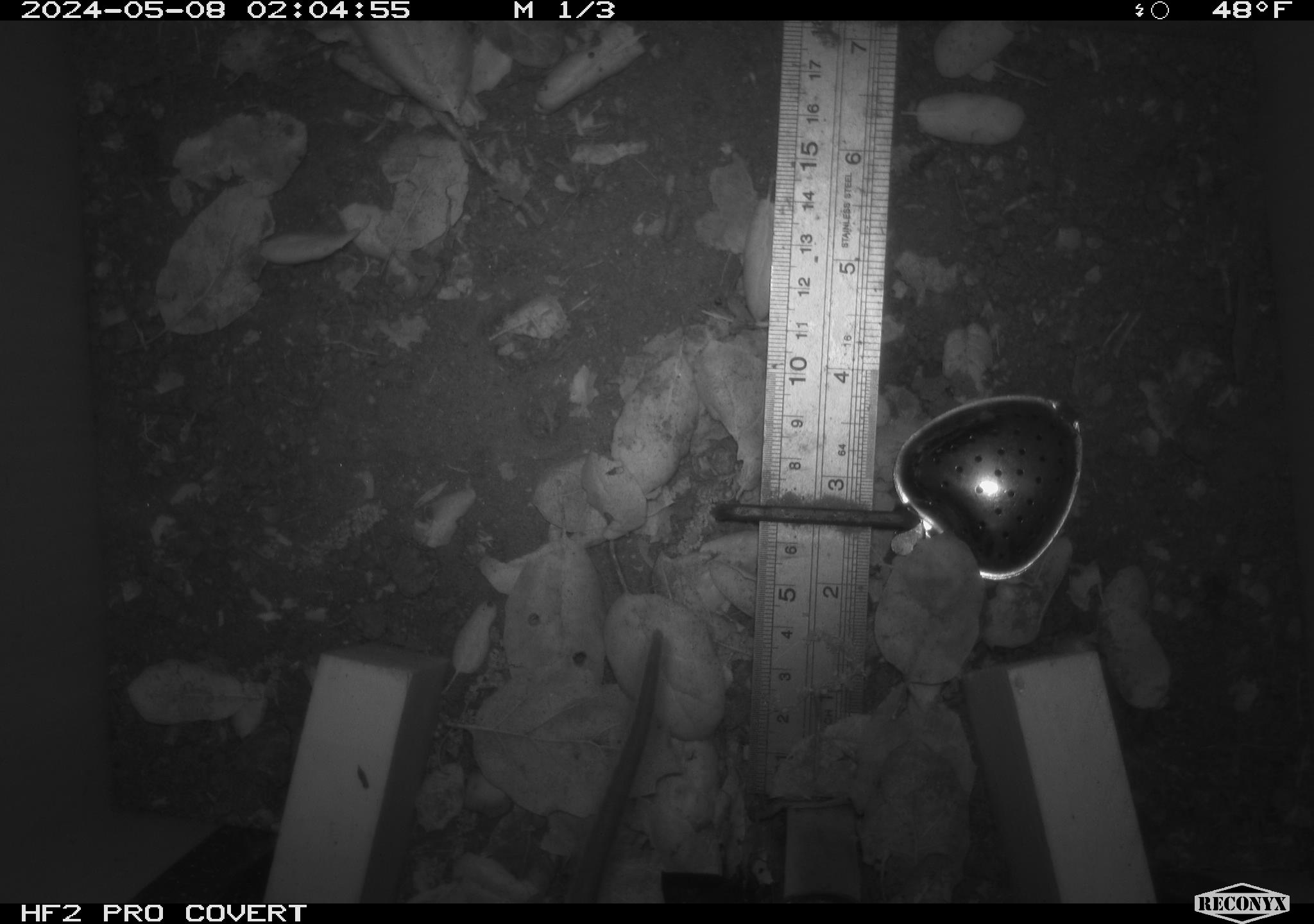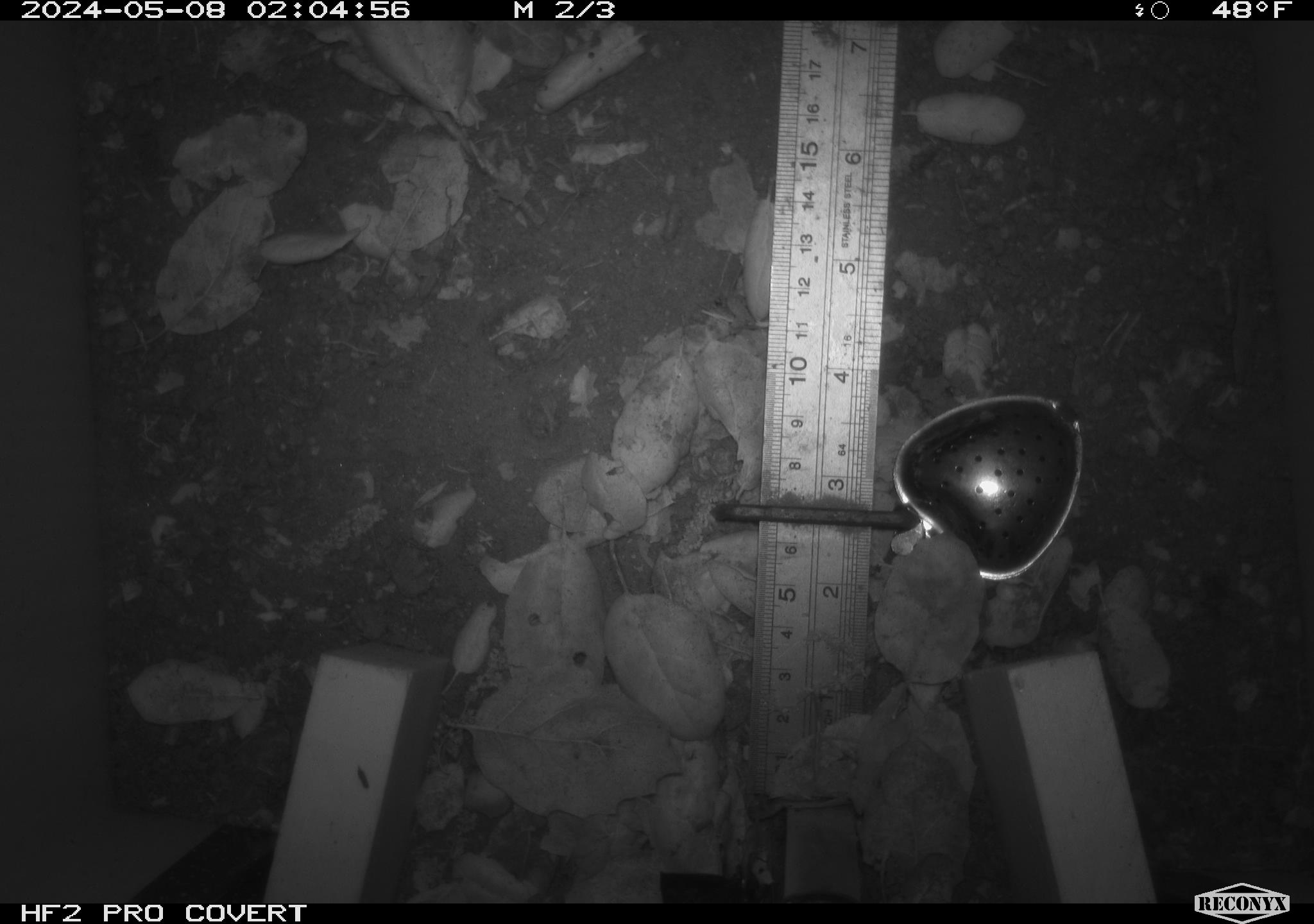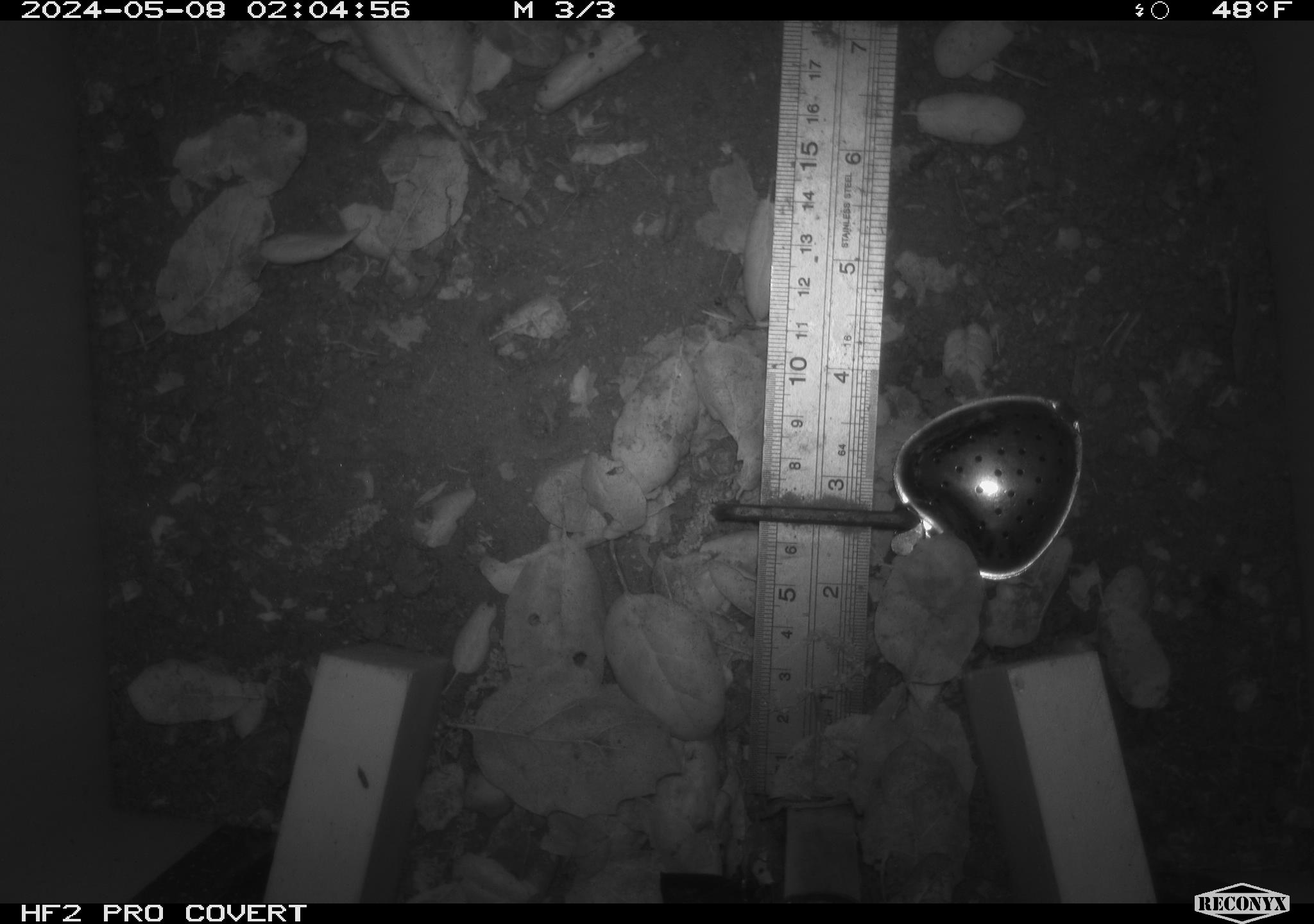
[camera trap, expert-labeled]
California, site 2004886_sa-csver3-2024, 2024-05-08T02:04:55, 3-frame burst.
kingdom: Animalia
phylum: Chordata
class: Mammalia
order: Rodentia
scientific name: Rodentia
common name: rodent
Rodent (Rodentia).